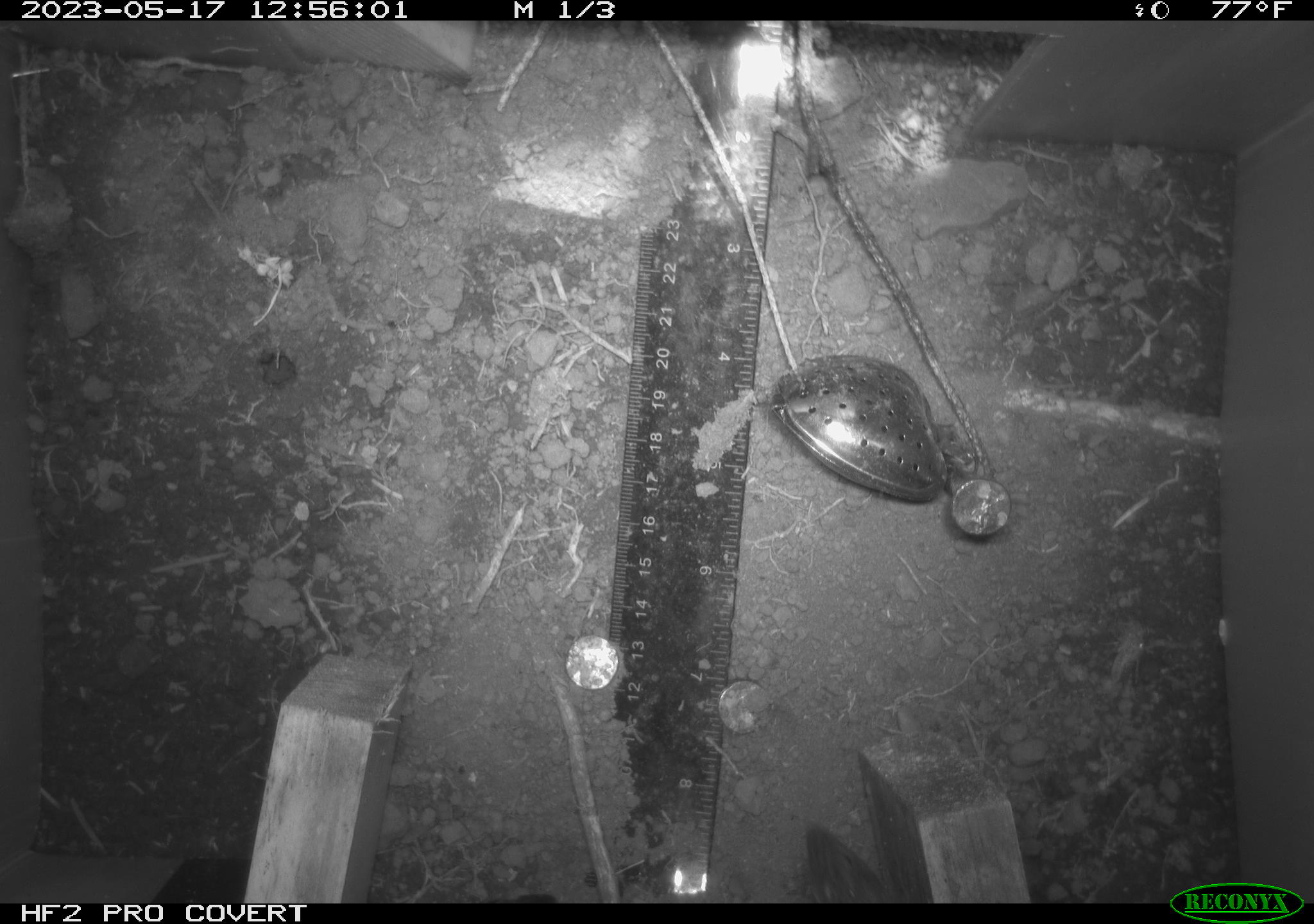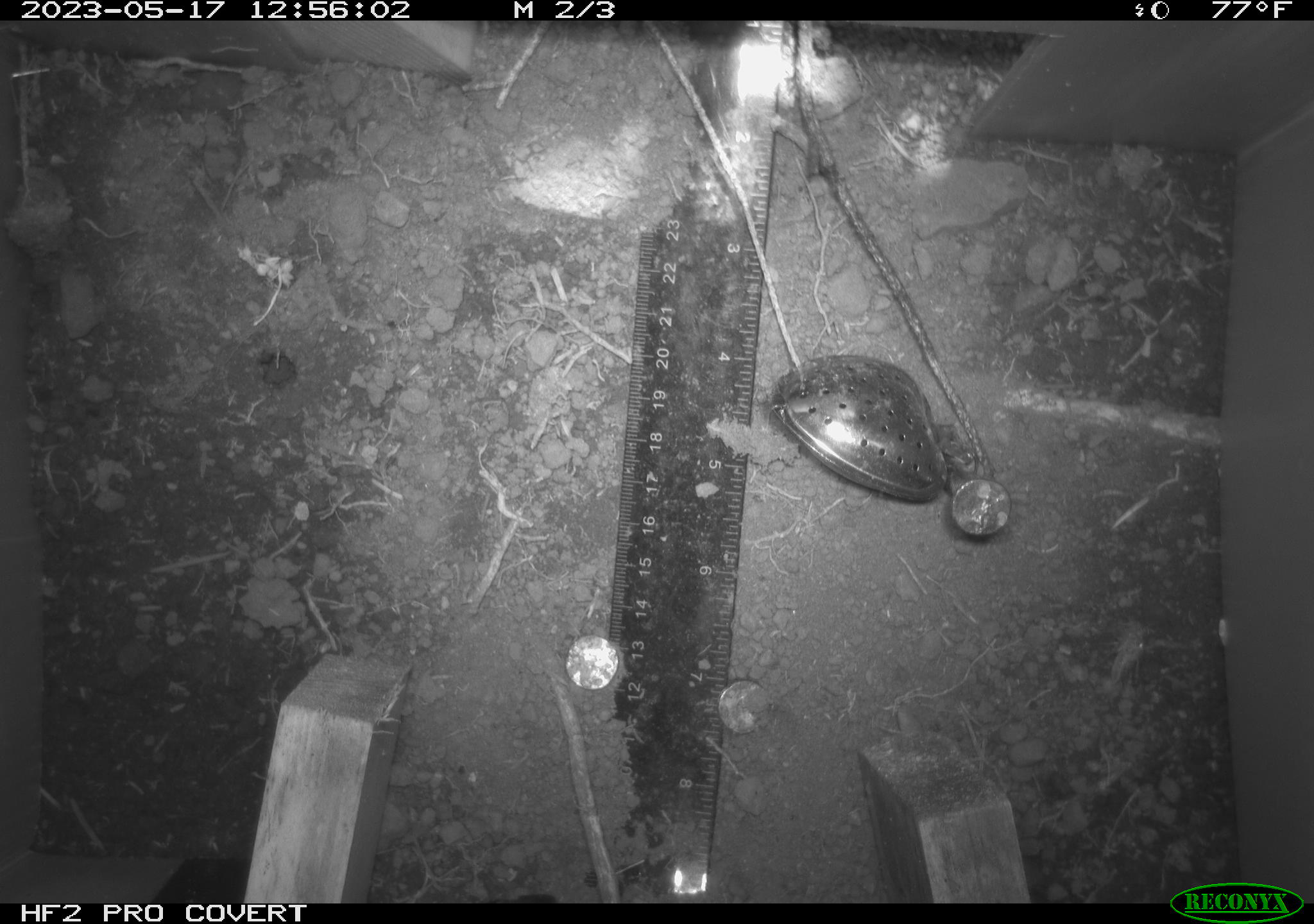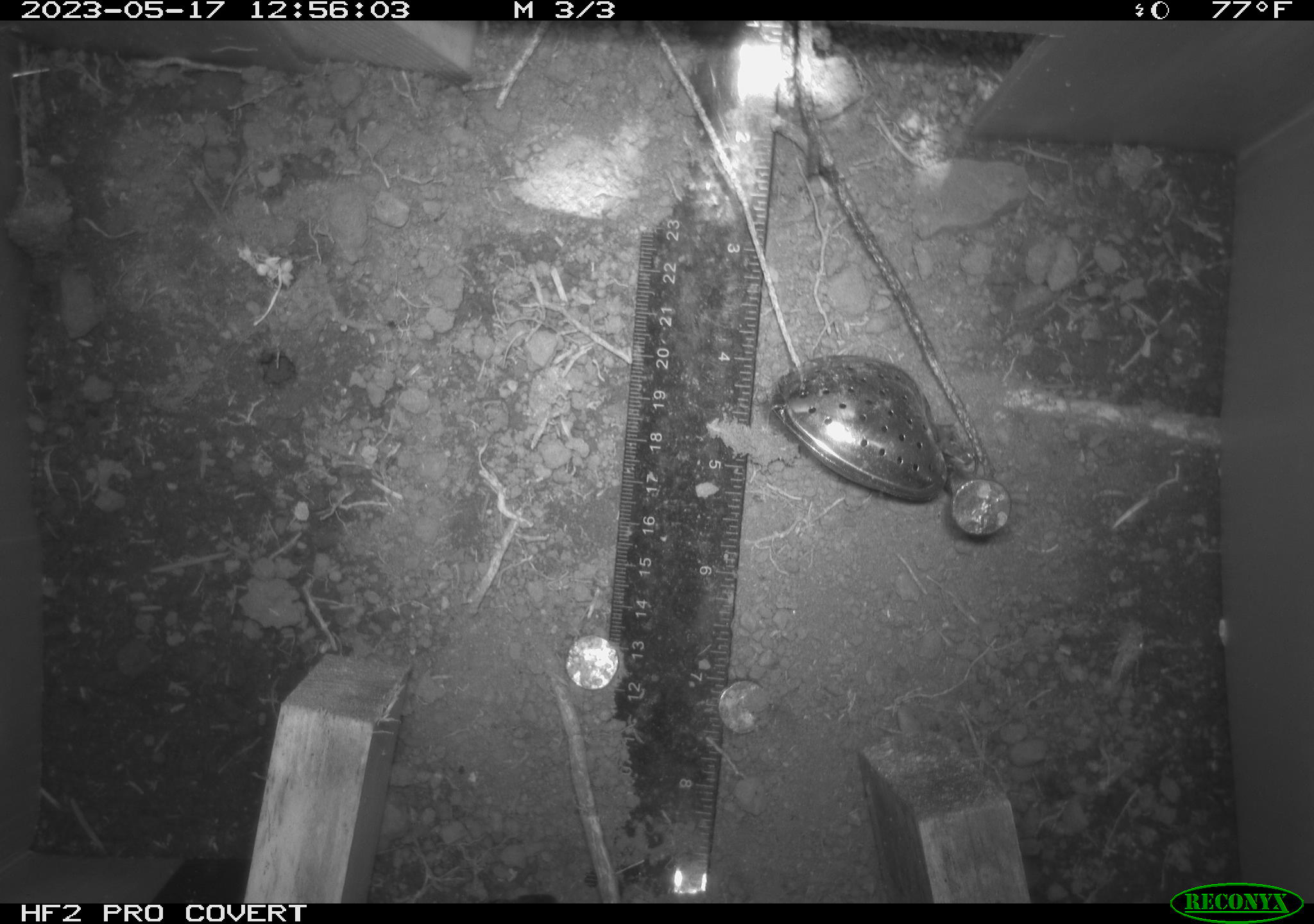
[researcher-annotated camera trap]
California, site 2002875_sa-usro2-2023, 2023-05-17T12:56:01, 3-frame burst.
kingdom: Animalia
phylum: Chordata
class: Reptilia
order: Squamata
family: Phrynosomatidae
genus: Sceloporus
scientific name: Sceloporus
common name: spiny lizards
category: sceloporus species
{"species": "sceloporus species (spiny lizards) (Sceloporus)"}